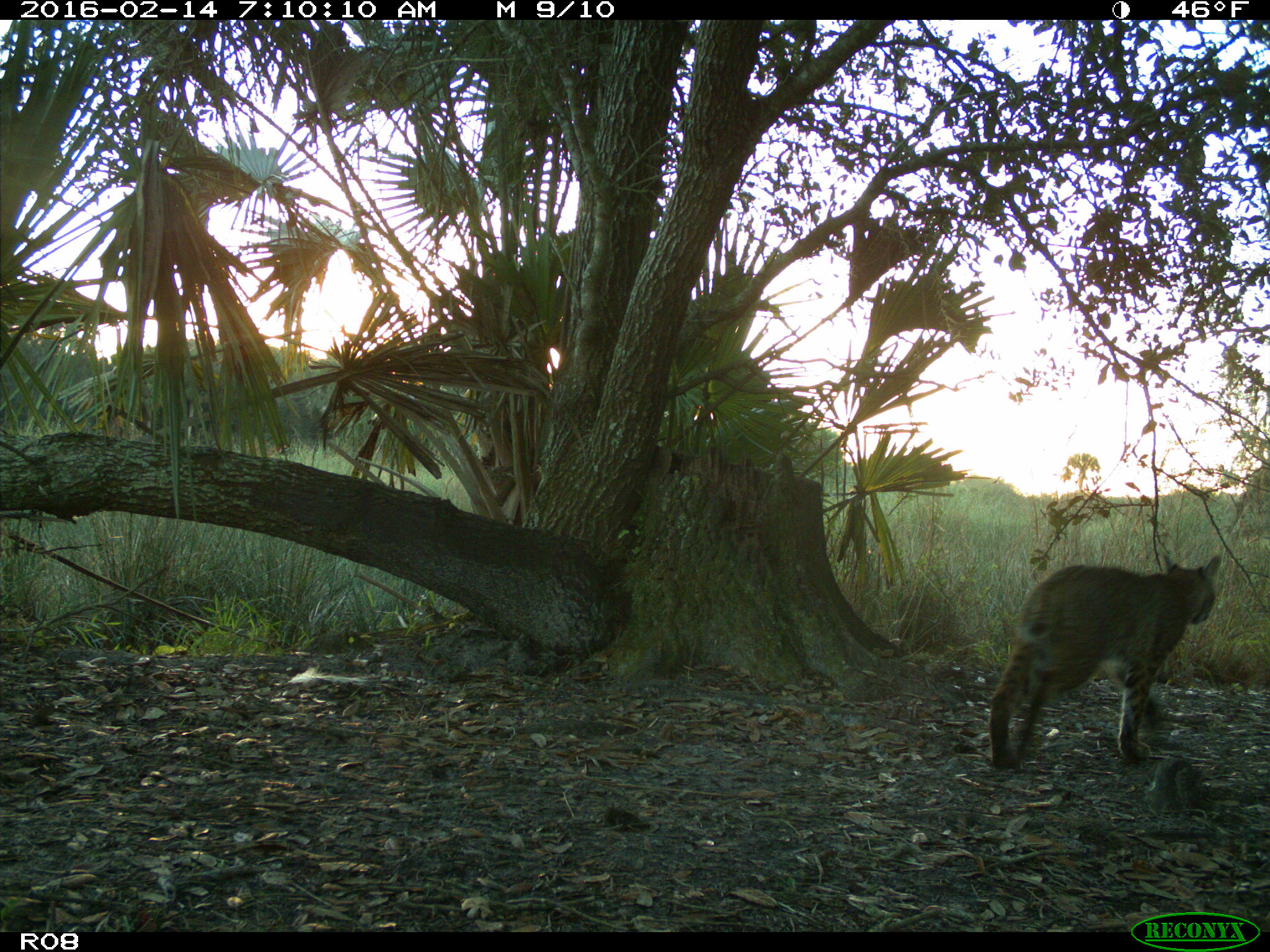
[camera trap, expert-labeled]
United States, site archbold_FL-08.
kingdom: Animalia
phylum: Chordata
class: Mammalia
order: Carnivora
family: Felidae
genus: Lynx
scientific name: Lynx rufus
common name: bobcat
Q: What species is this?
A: Lynx rufus (bobcat).